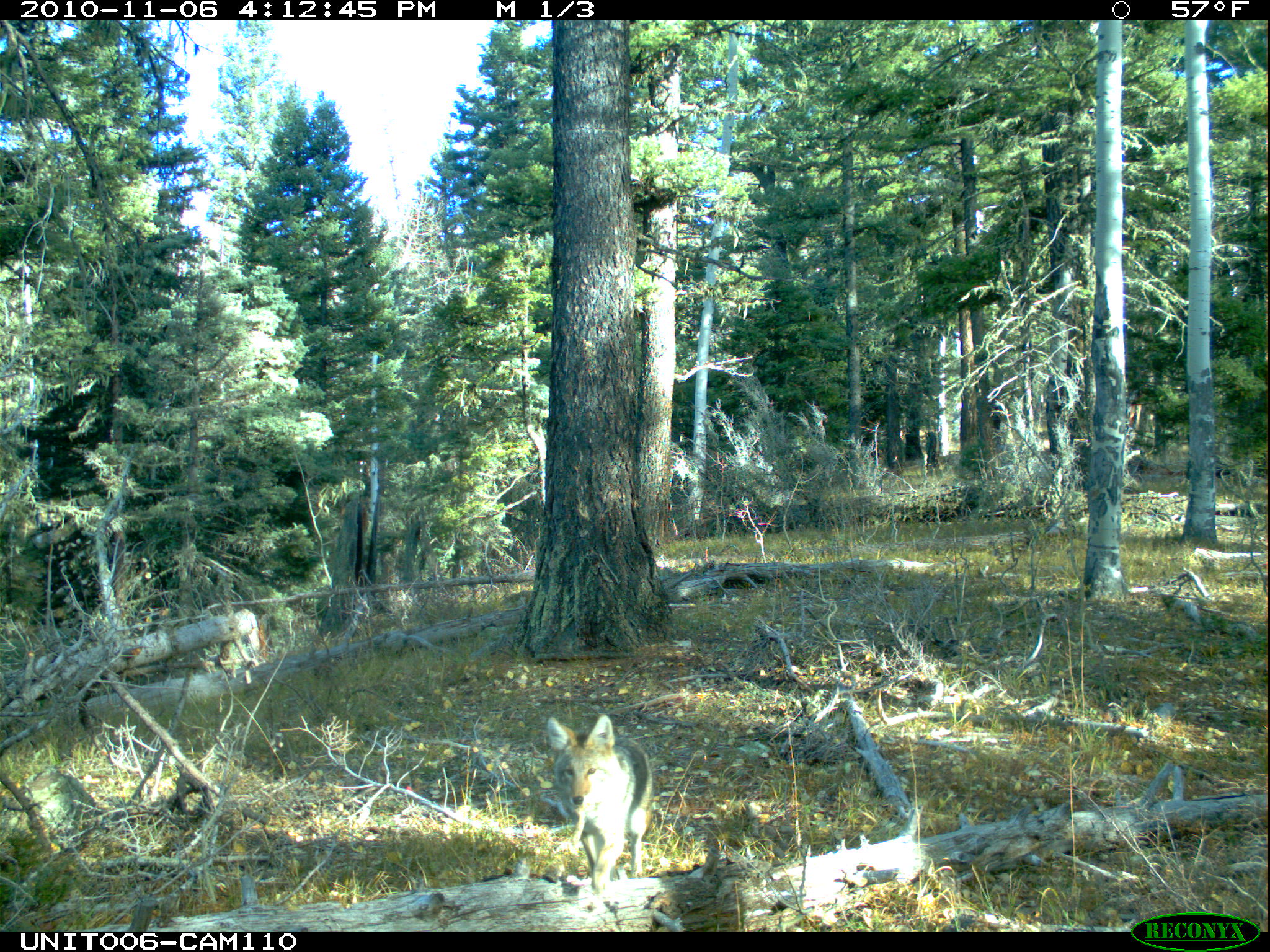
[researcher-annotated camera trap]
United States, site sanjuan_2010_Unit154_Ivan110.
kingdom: Animalia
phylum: Chordata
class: Mammalia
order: Carnivora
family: Canidae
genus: Canis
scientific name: Canis latrans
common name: coyote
Canis latrans (coyote).